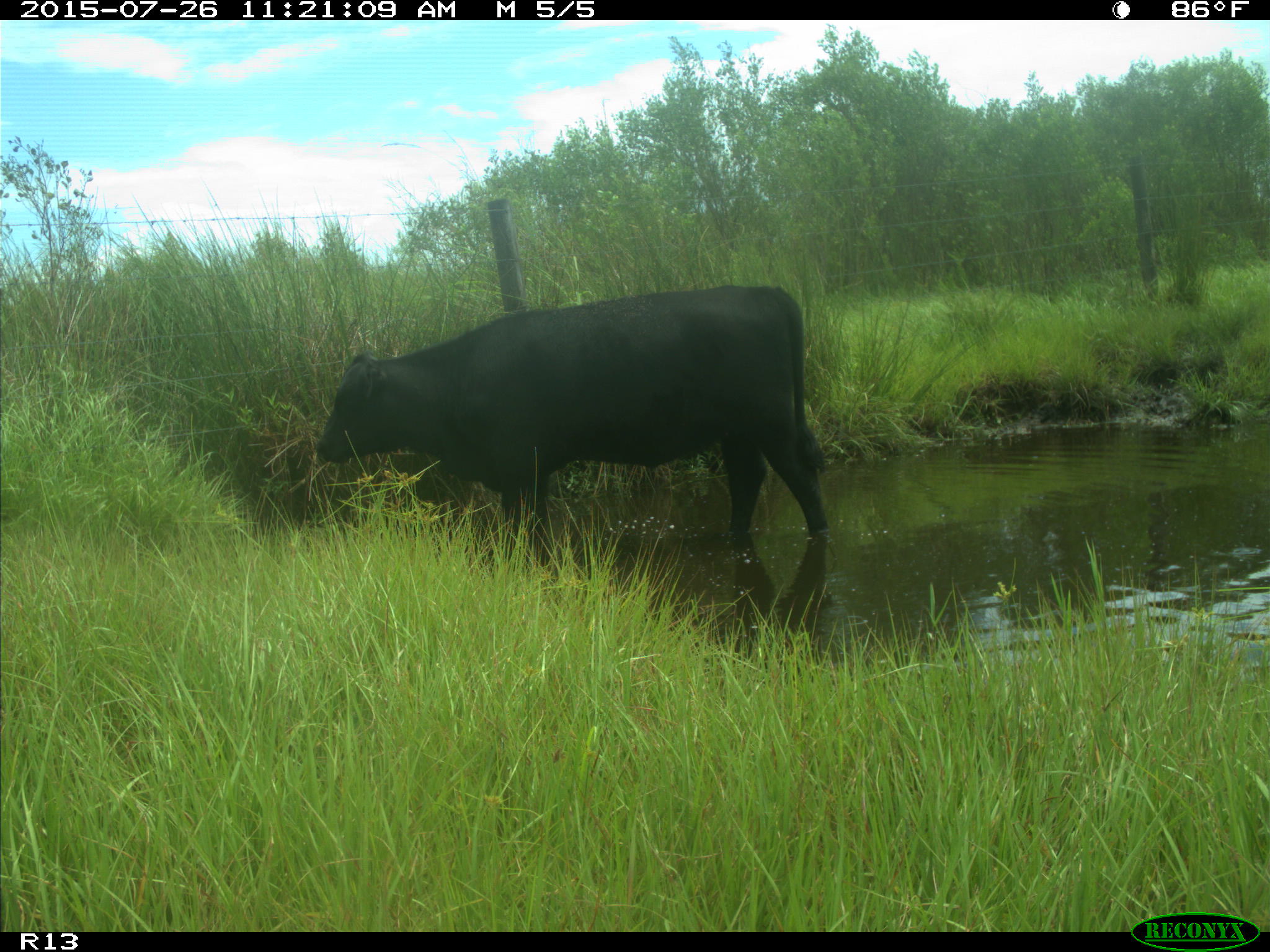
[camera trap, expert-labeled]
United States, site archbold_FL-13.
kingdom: Animalia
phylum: Chordata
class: Mammalia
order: Artiodactyla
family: Bovidae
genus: Bos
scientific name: Bos taurus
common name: domestic cow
Bos taurus (domestic cow).